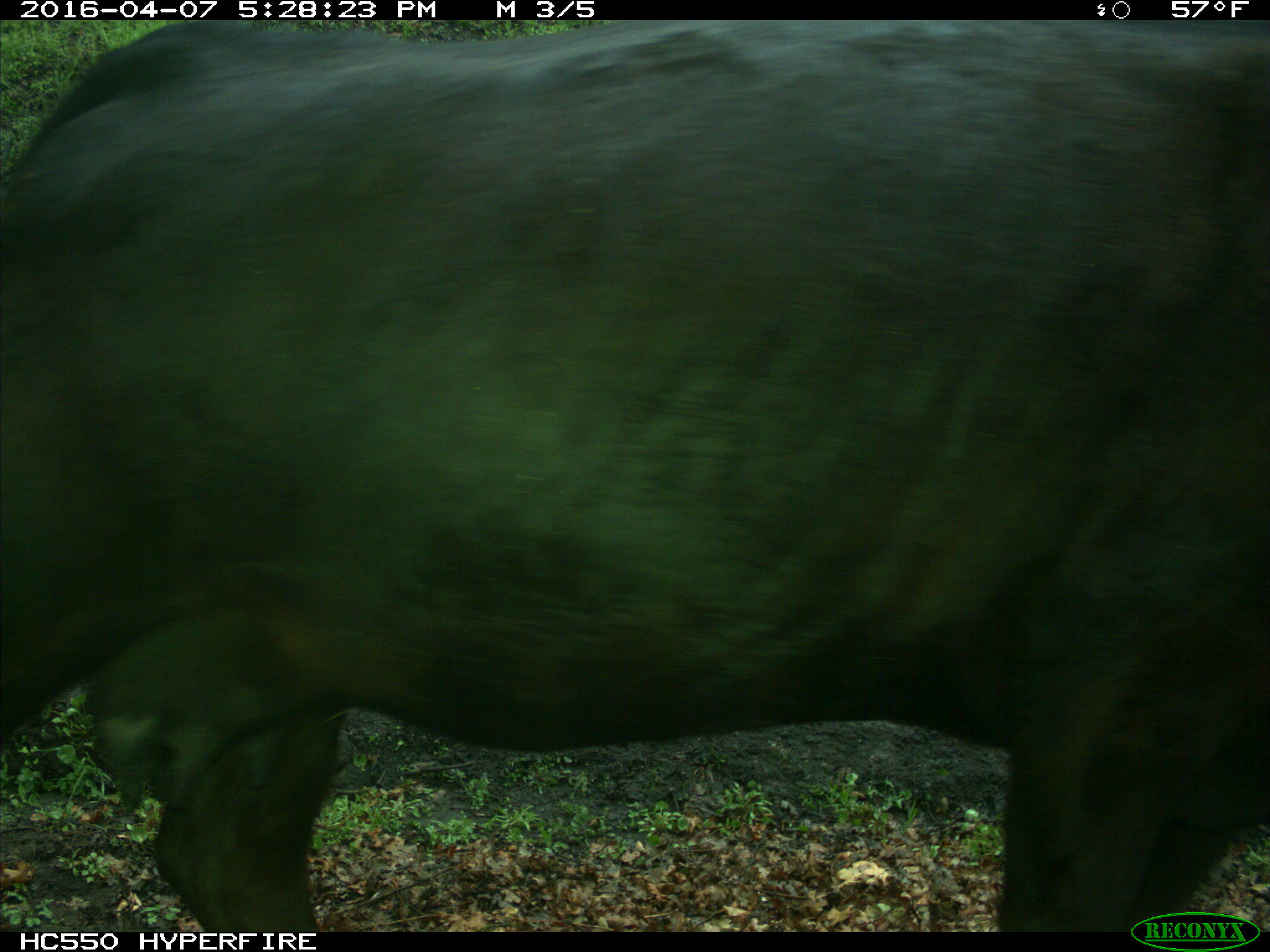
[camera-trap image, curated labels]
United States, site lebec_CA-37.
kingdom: Animalia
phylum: Chordata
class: Mammalia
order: Artiodactyla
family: Bovidae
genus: Bos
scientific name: Bos taurus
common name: domestic cow